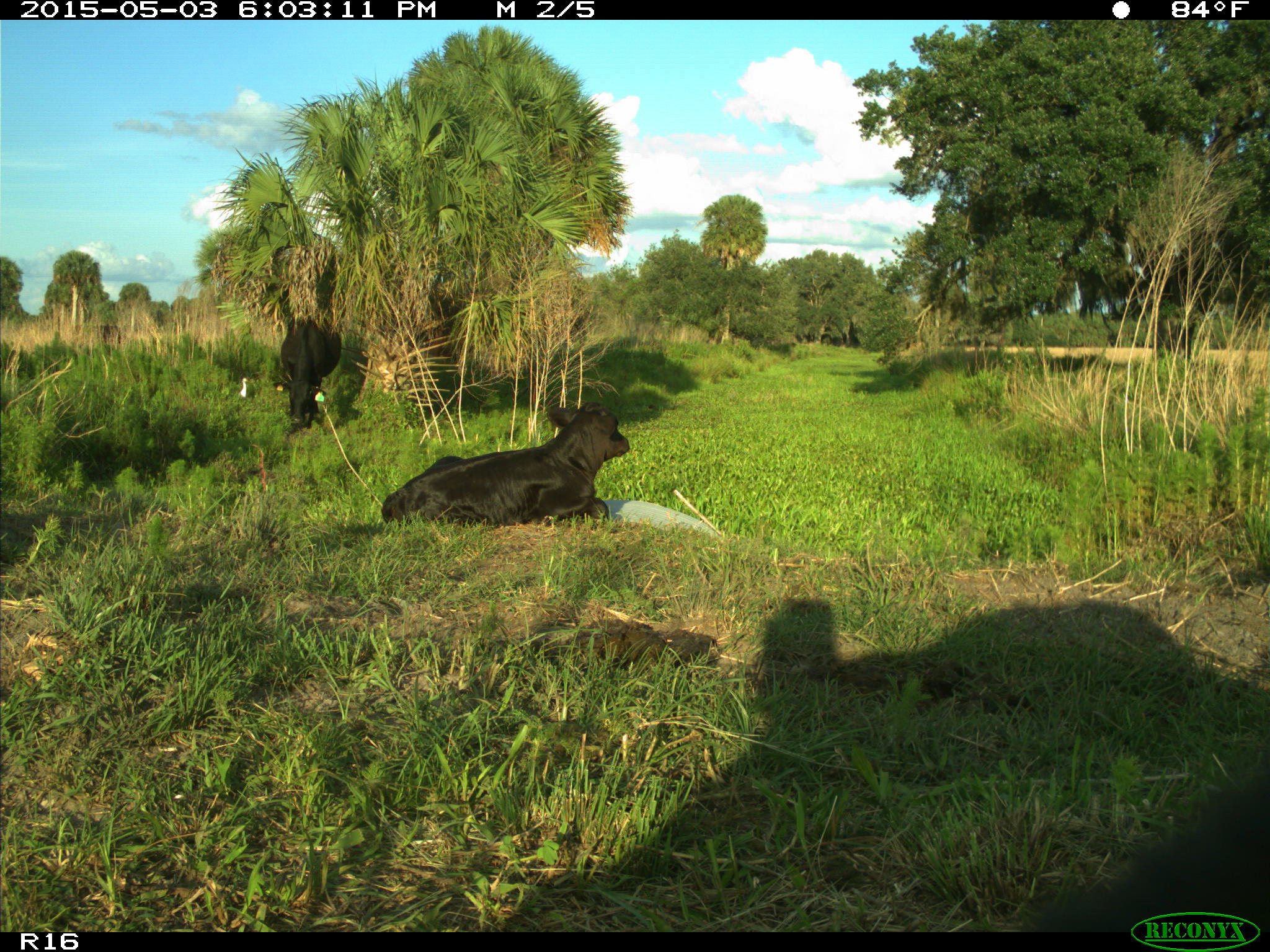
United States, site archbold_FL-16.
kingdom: Animalia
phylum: Chordata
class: Mammalia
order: Artiodactyla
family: Bovidae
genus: Bos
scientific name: Bos taurus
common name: domestic cow